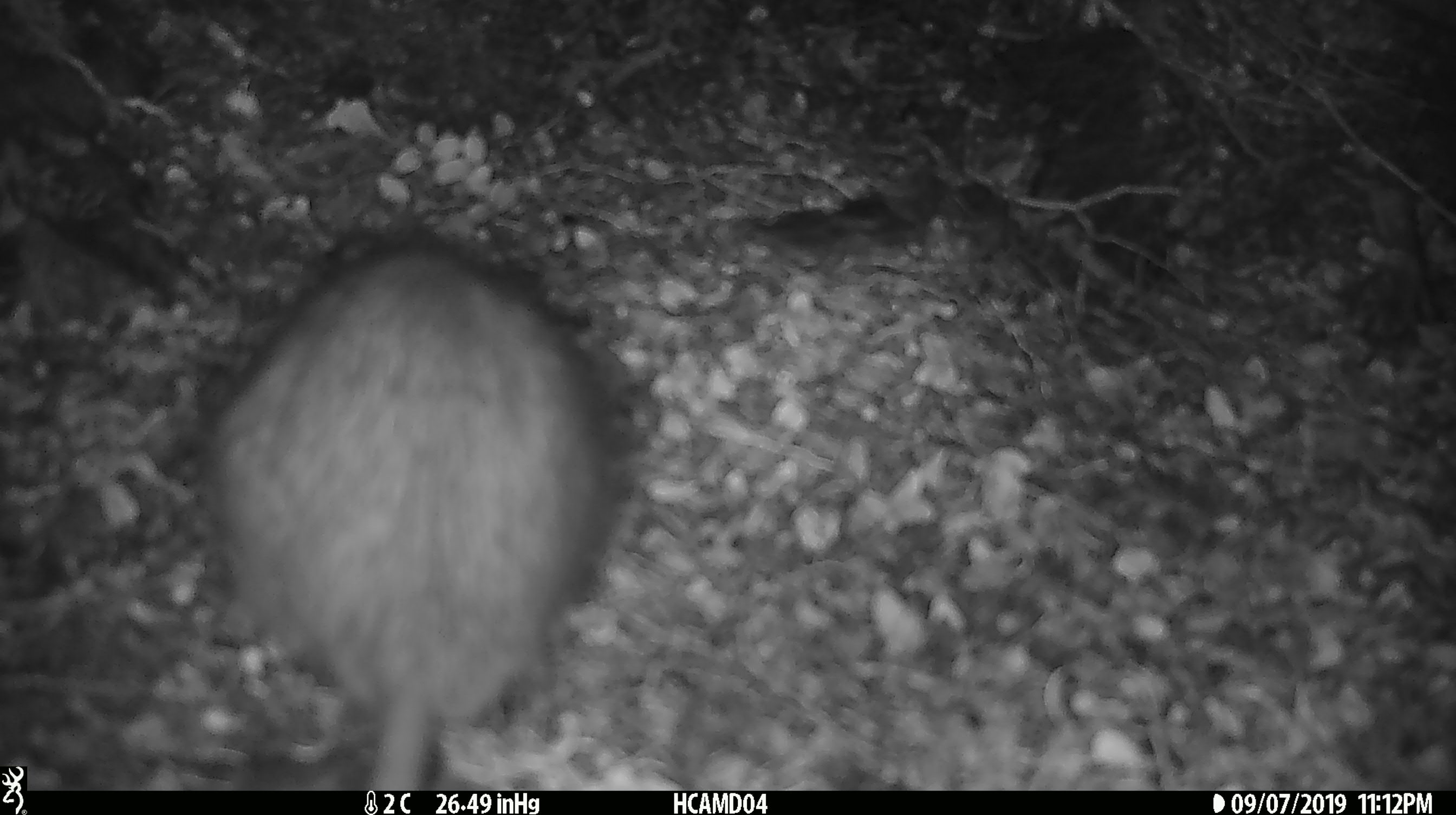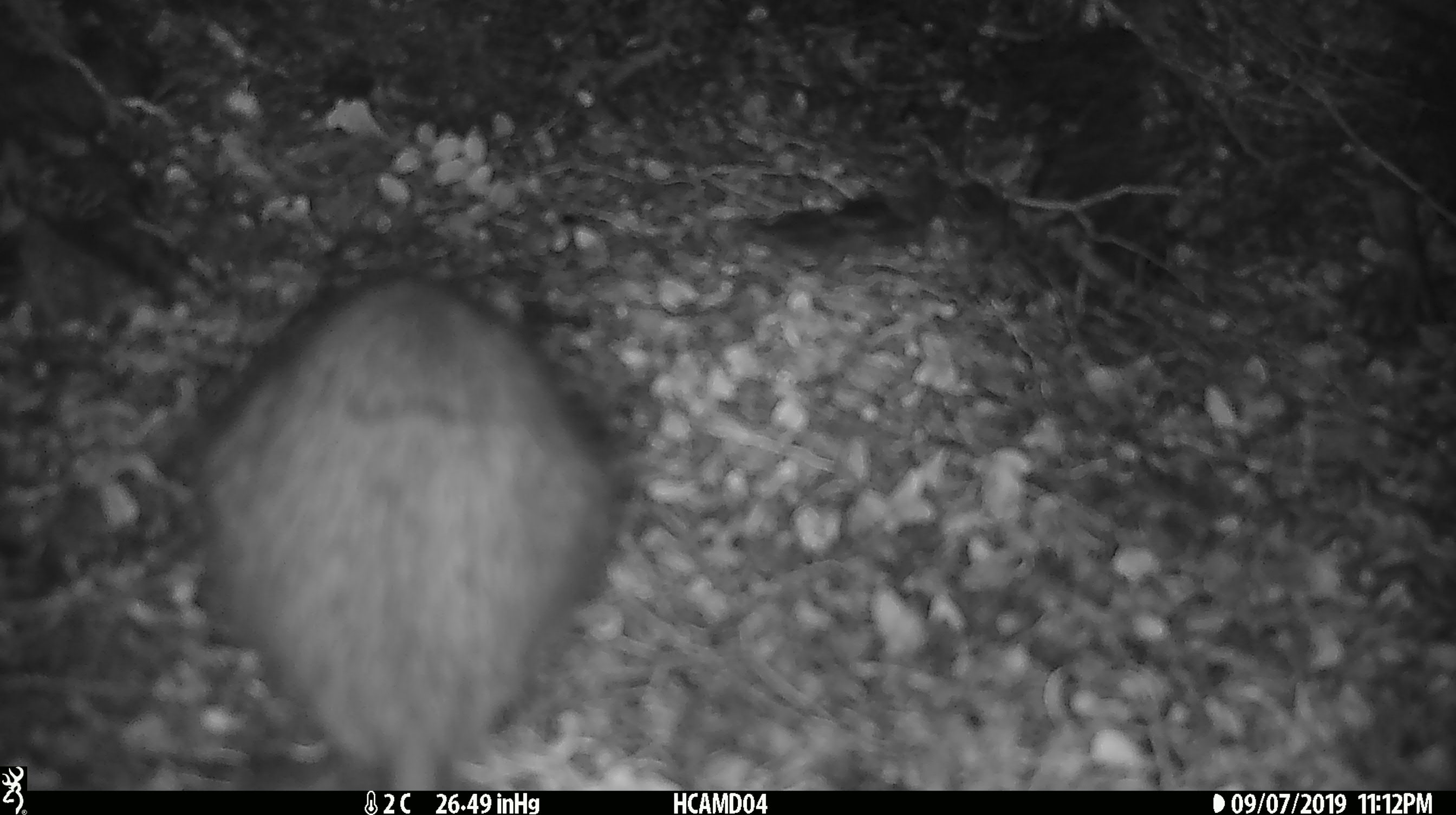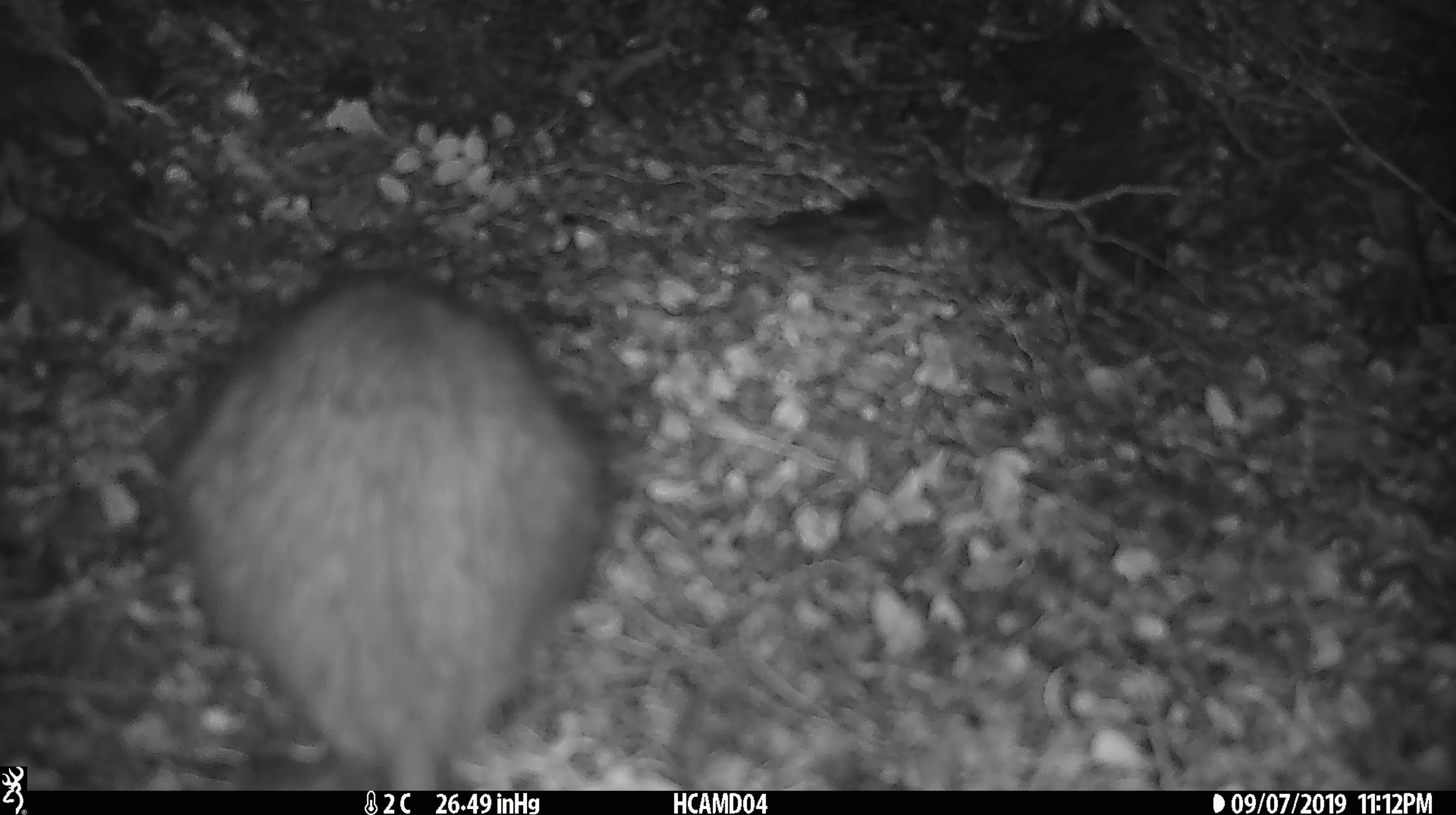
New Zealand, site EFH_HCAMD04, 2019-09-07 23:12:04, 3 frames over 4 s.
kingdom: Animalia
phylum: Chordata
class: Mammalia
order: Rodentia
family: Muridae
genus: Rattus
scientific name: Rattus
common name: rat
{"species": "rat (Rattus)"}